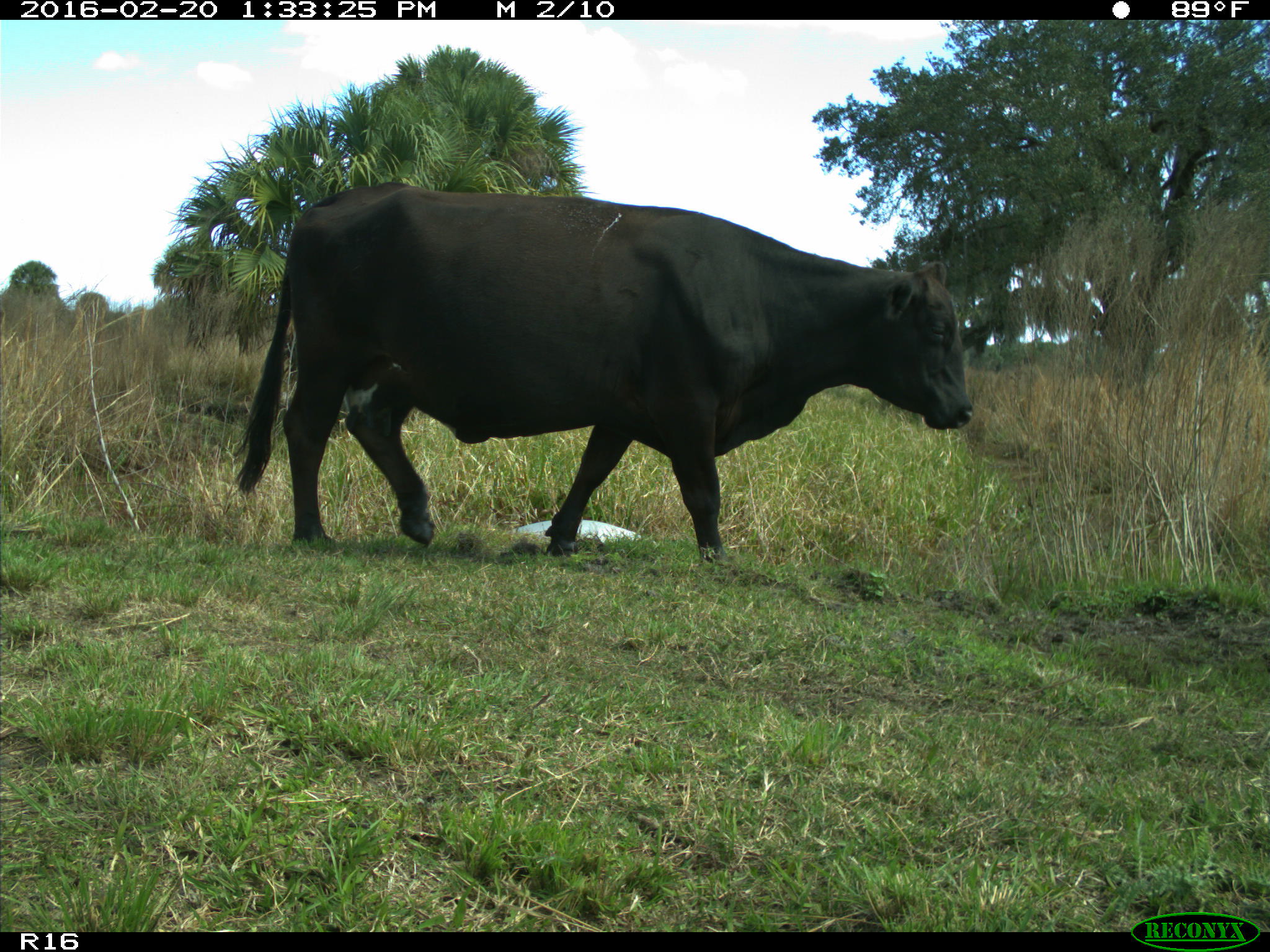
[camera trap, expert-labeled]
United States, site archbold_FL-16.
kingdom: Animalia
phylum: Chordata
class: Mammalia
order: Artiodactyla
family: Bovidae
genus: Bos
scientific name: Bos taurus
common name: domestic cow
Bos taurus (domestic cow).